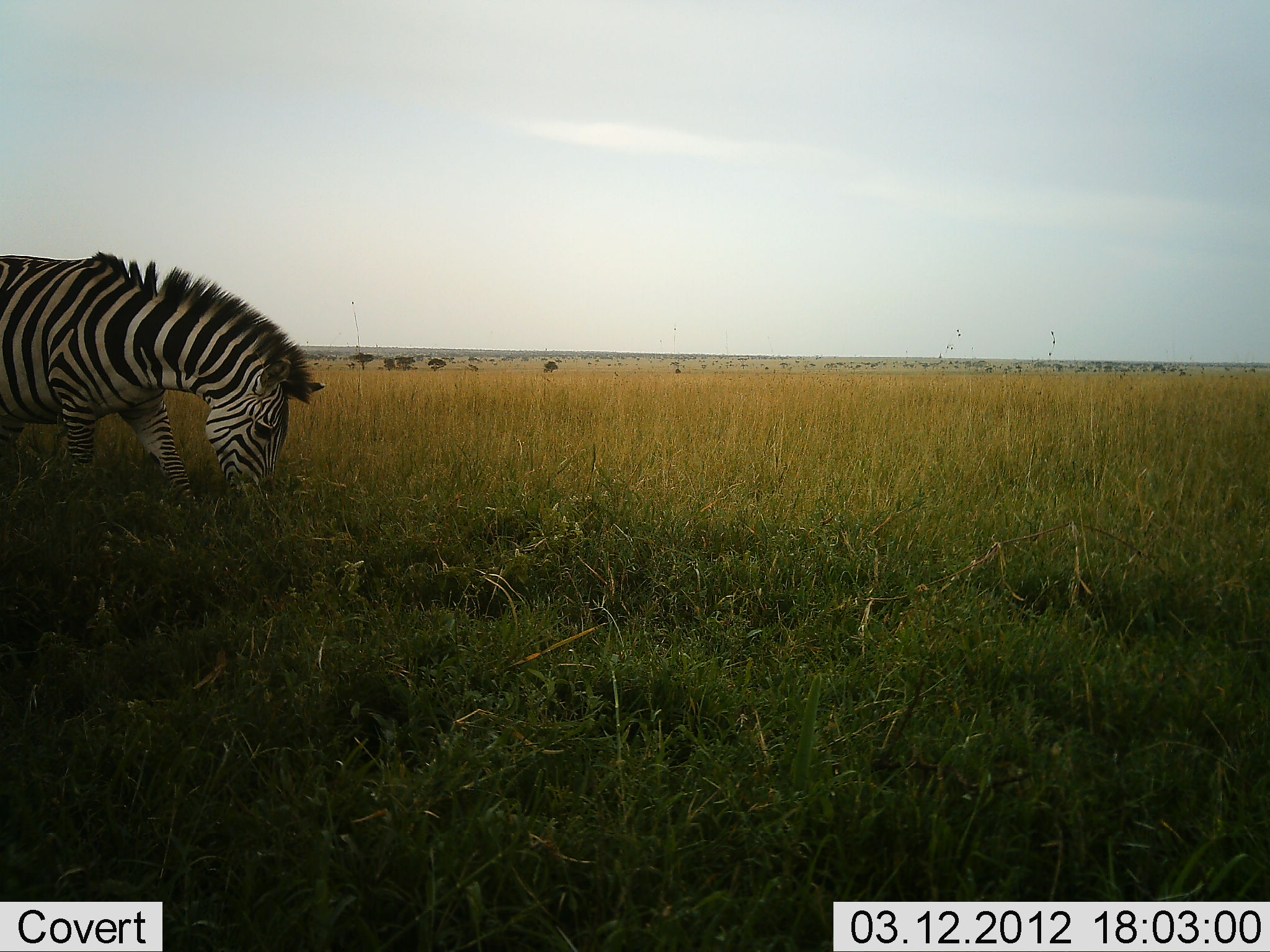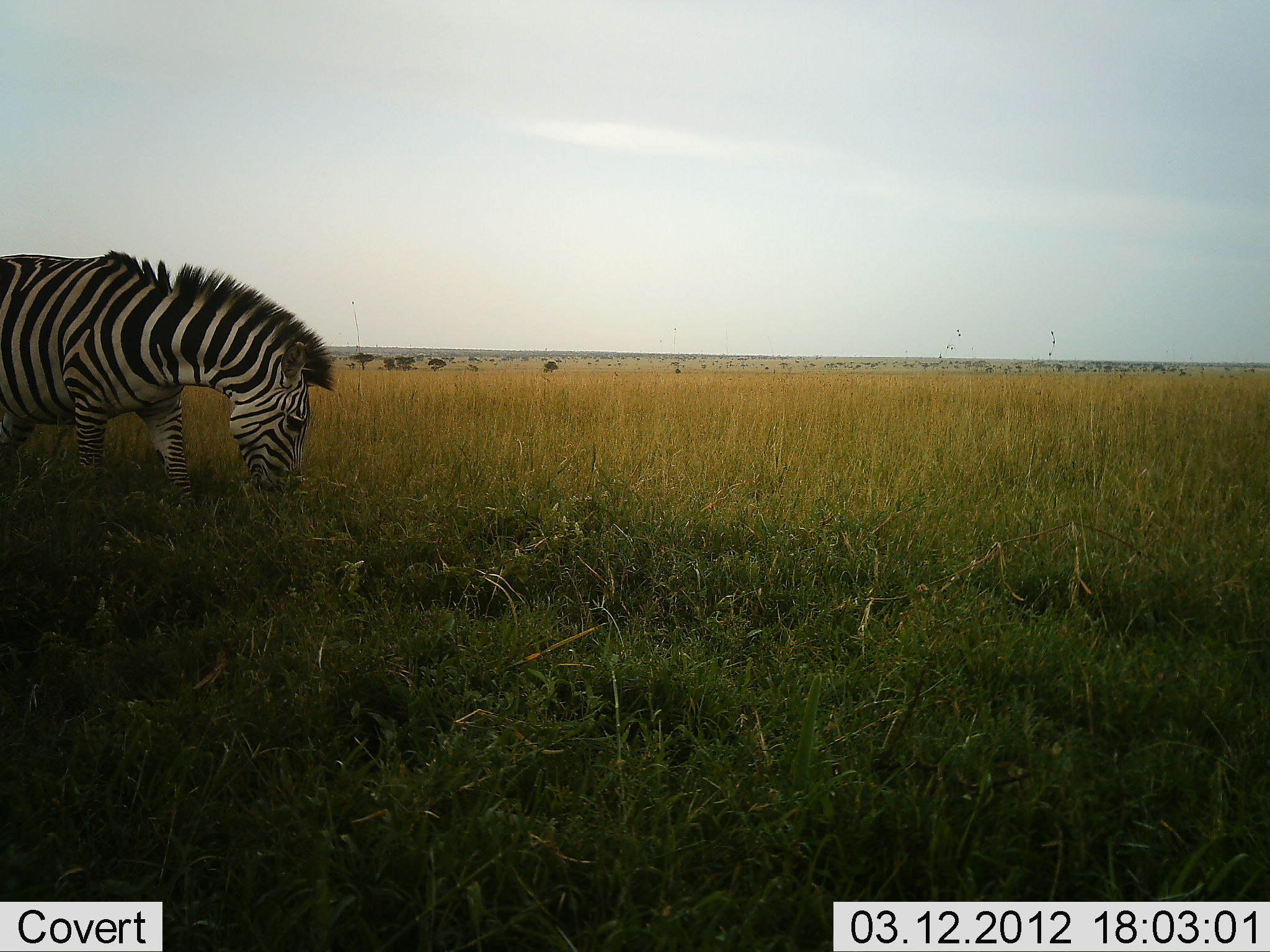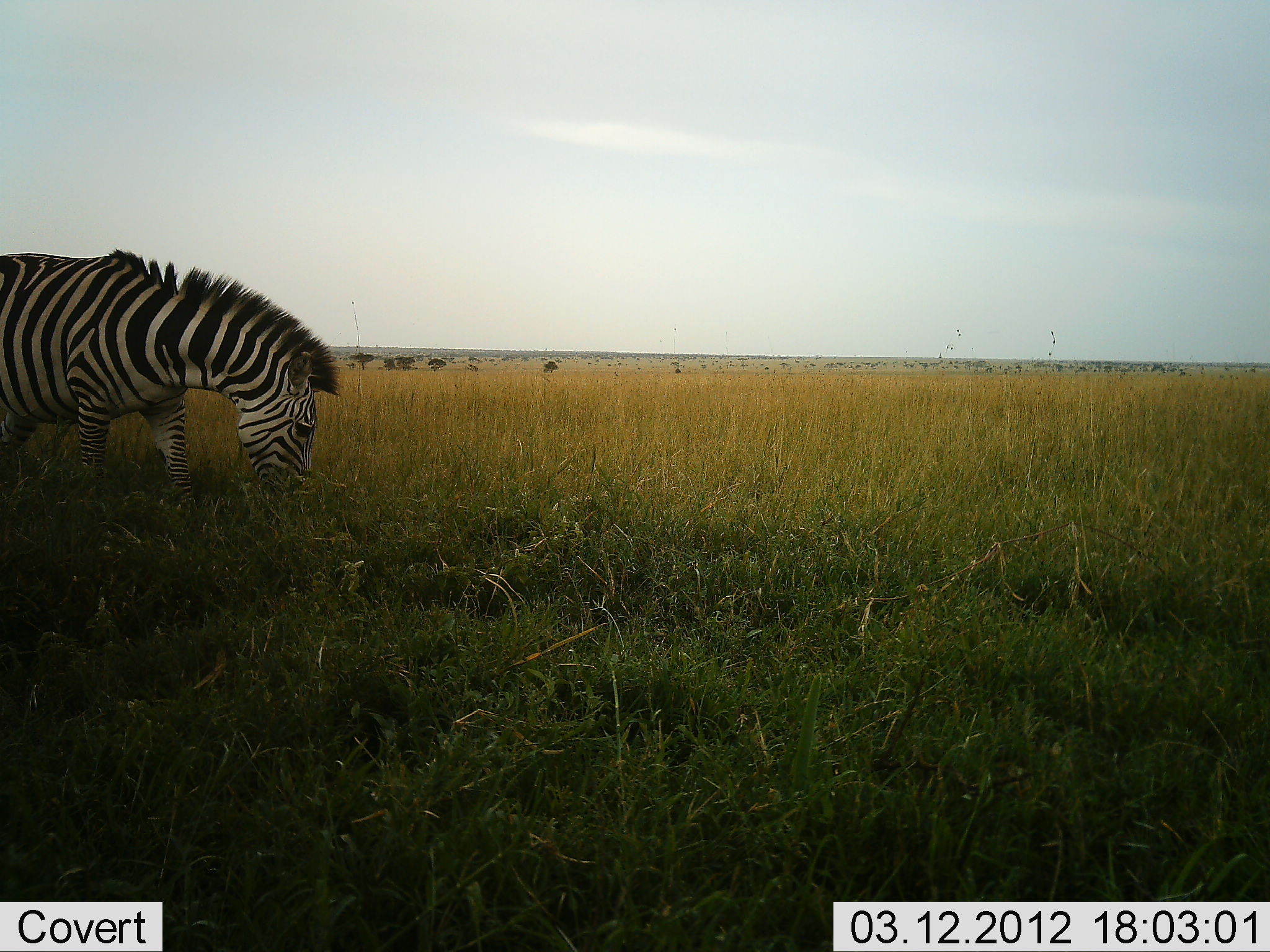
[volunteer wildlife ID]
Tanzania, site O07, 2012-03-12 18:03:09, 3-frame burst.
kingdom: Animalia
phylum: Chordata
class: Mammalia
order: Perissodactyla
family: Equidae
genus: Equus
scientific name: Equus quagga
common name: plains zebra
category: zebra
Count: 1.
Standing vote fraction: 20%.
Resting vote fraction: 0%.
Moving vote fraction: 10%.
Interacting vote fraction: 0%.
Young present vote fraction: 0%.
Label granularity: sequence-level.